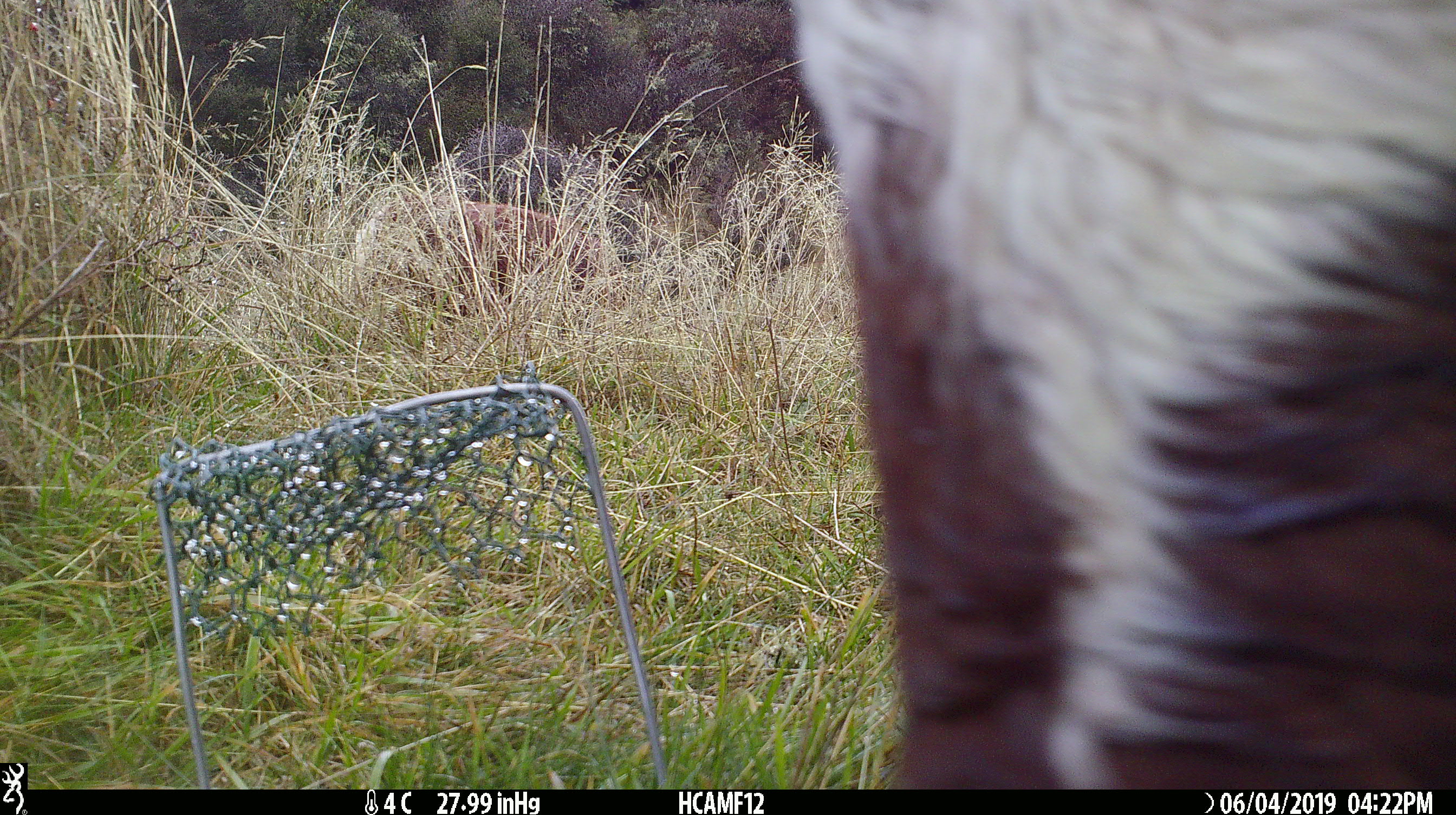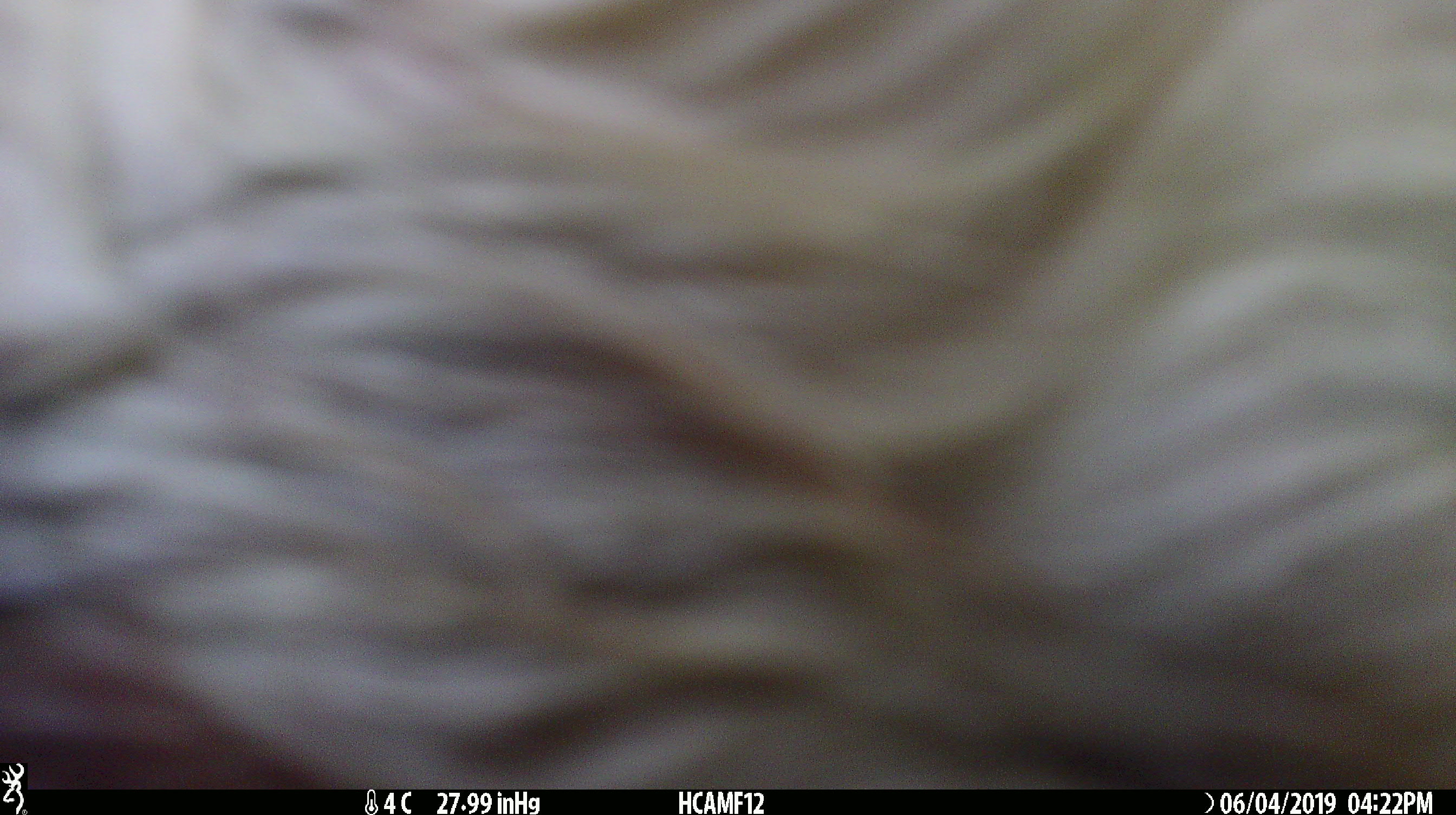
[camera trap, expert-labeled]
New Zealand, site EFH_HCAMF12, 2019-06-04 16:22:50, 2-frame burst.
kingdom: Animalia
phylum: Chordata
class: Mammalia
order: Artiodactyla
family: Bovidae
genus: Bos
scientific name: Bos taurus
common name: domestic cow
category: cow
Cow (domestic cow) (Bos taurus).